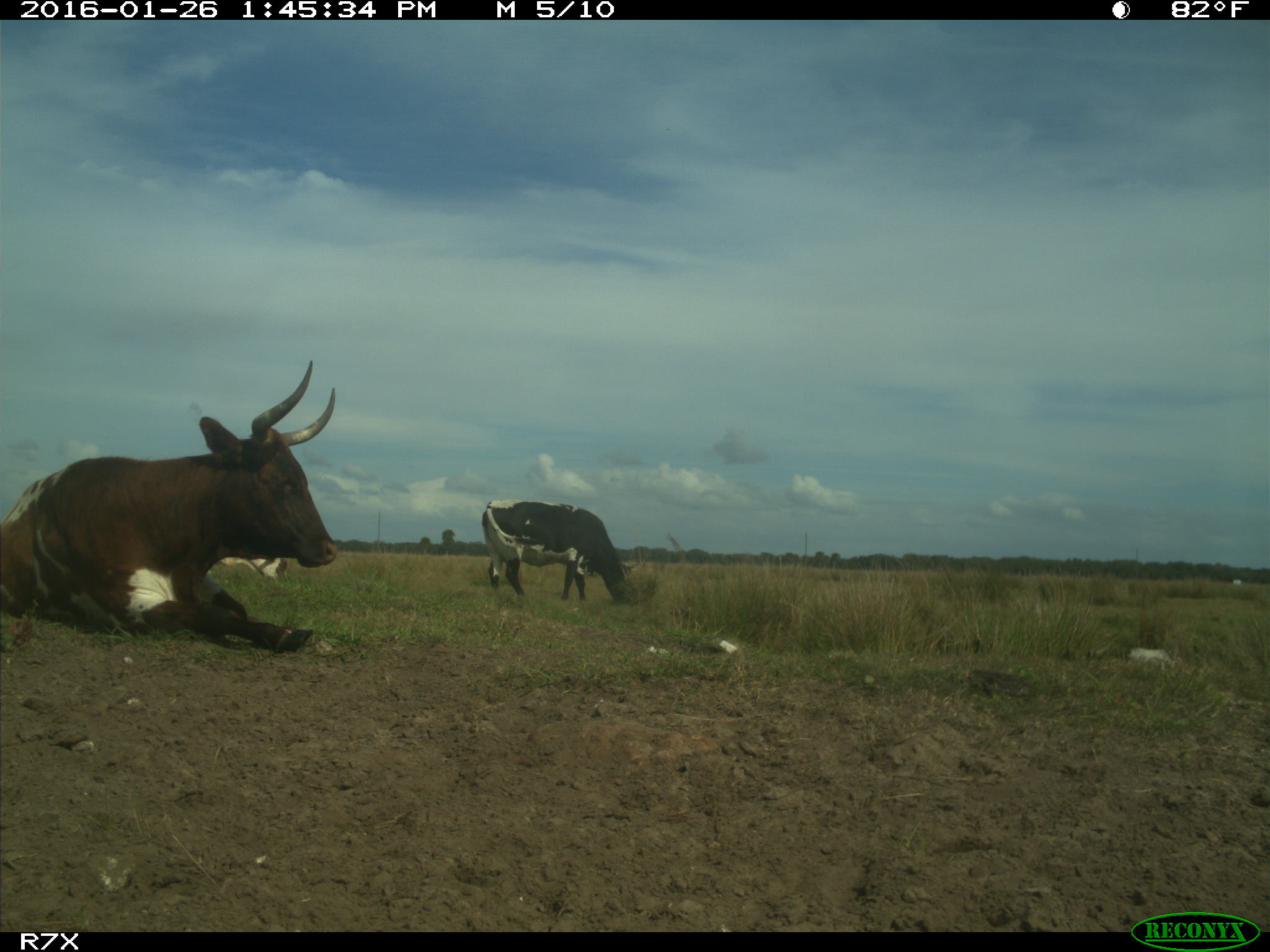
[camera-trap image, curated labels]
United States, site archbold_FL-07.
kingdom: Animalia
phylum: Chordata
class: Mammalia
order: Artiodactyla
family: Bovidae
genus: Bos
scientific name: Bos taurus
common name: domestic cow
Bos taurus (domestic cow).